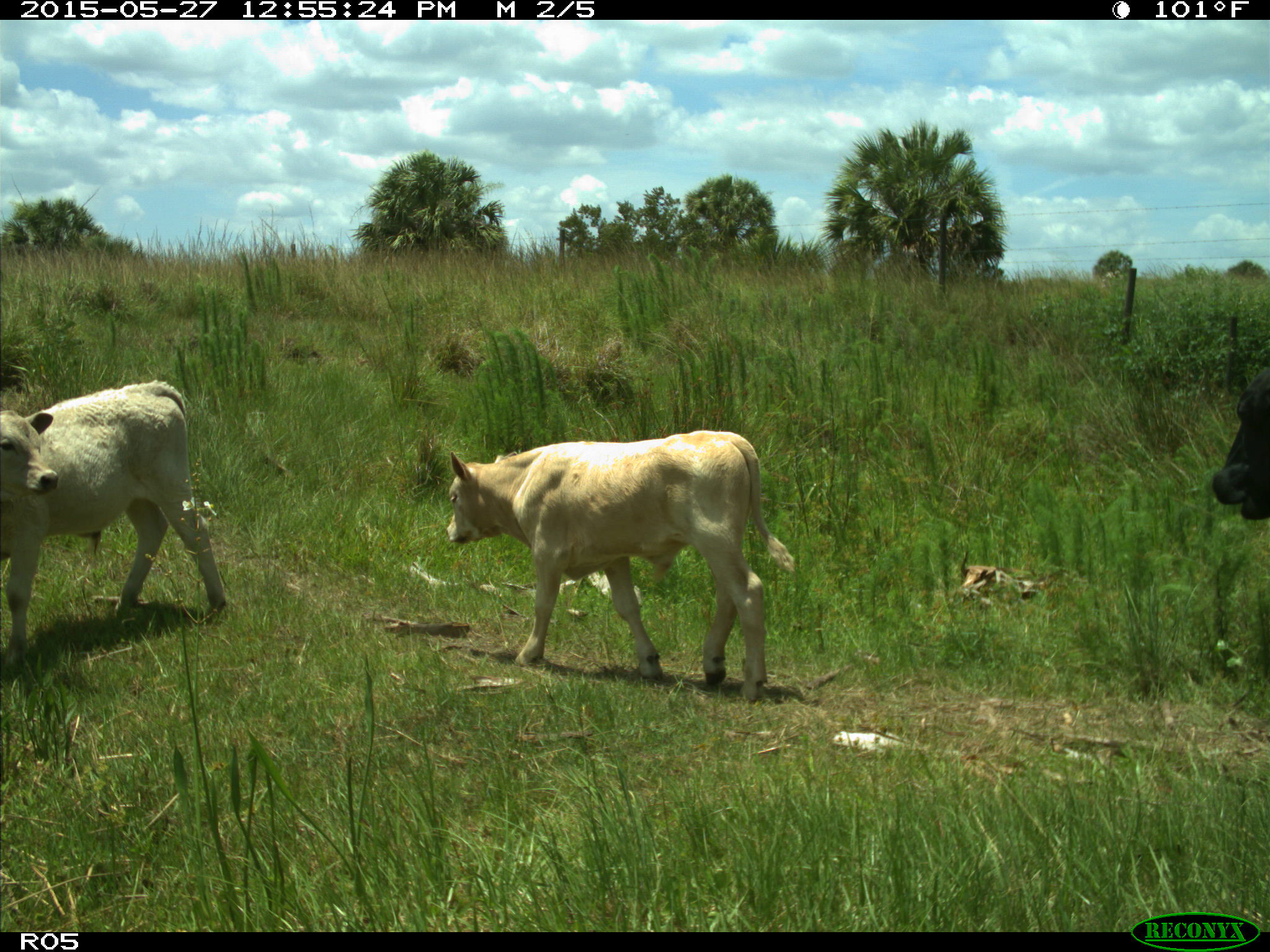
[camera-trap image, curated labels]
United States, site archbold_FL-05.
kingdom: Animalia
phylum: Chordata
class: Mammalia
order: Artiodactyla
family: Bovidae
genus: Bos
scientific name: Bos taurus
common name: domestic cow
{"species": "Bos taurus (domestic cow)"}